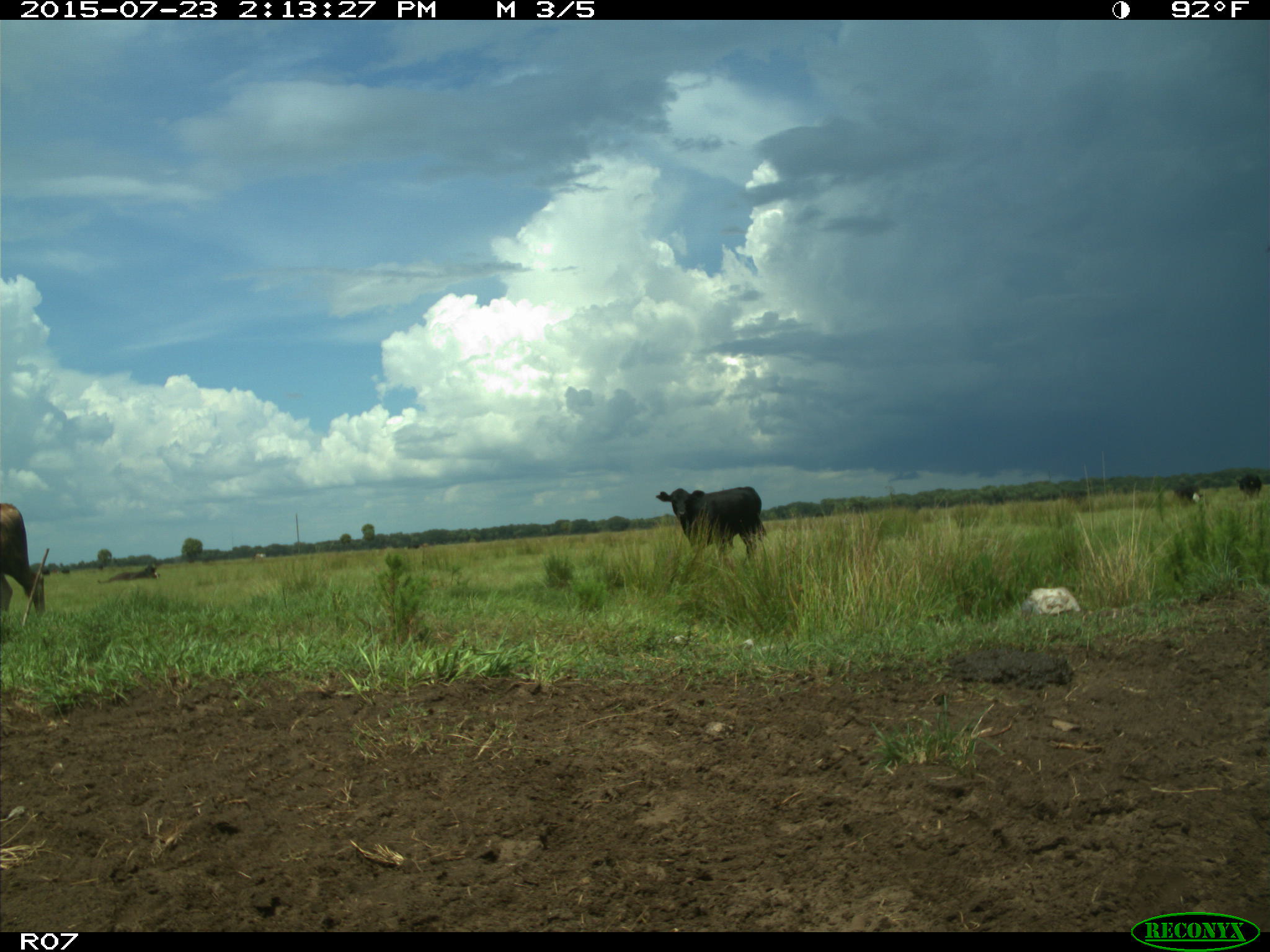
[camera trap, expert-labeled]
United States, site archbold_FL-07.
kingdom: Animalia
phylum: Chordata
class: Mammalia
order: Artiodactyla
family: Bovidae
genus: Bos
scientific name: Bos taurus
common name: domestic cow